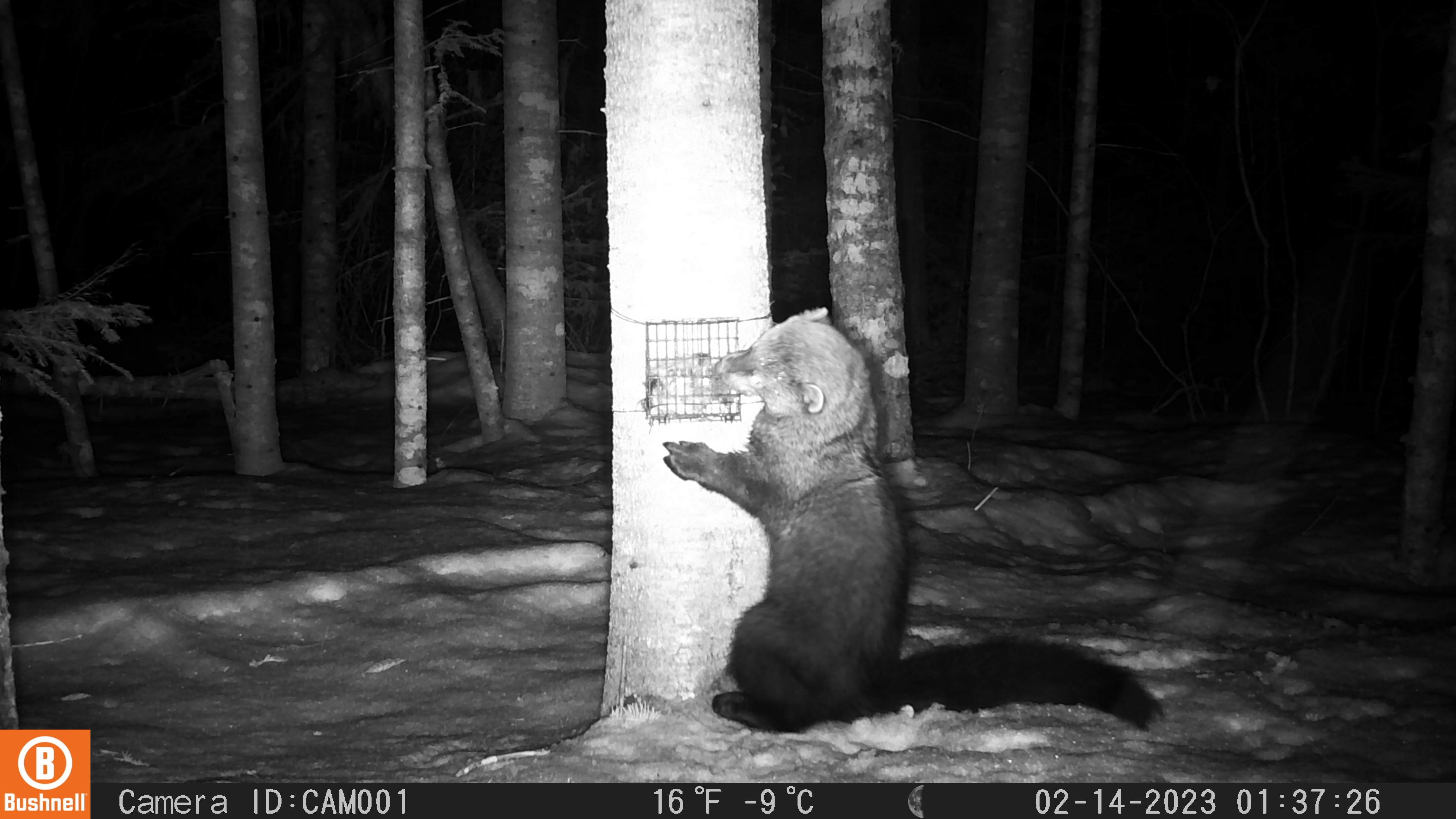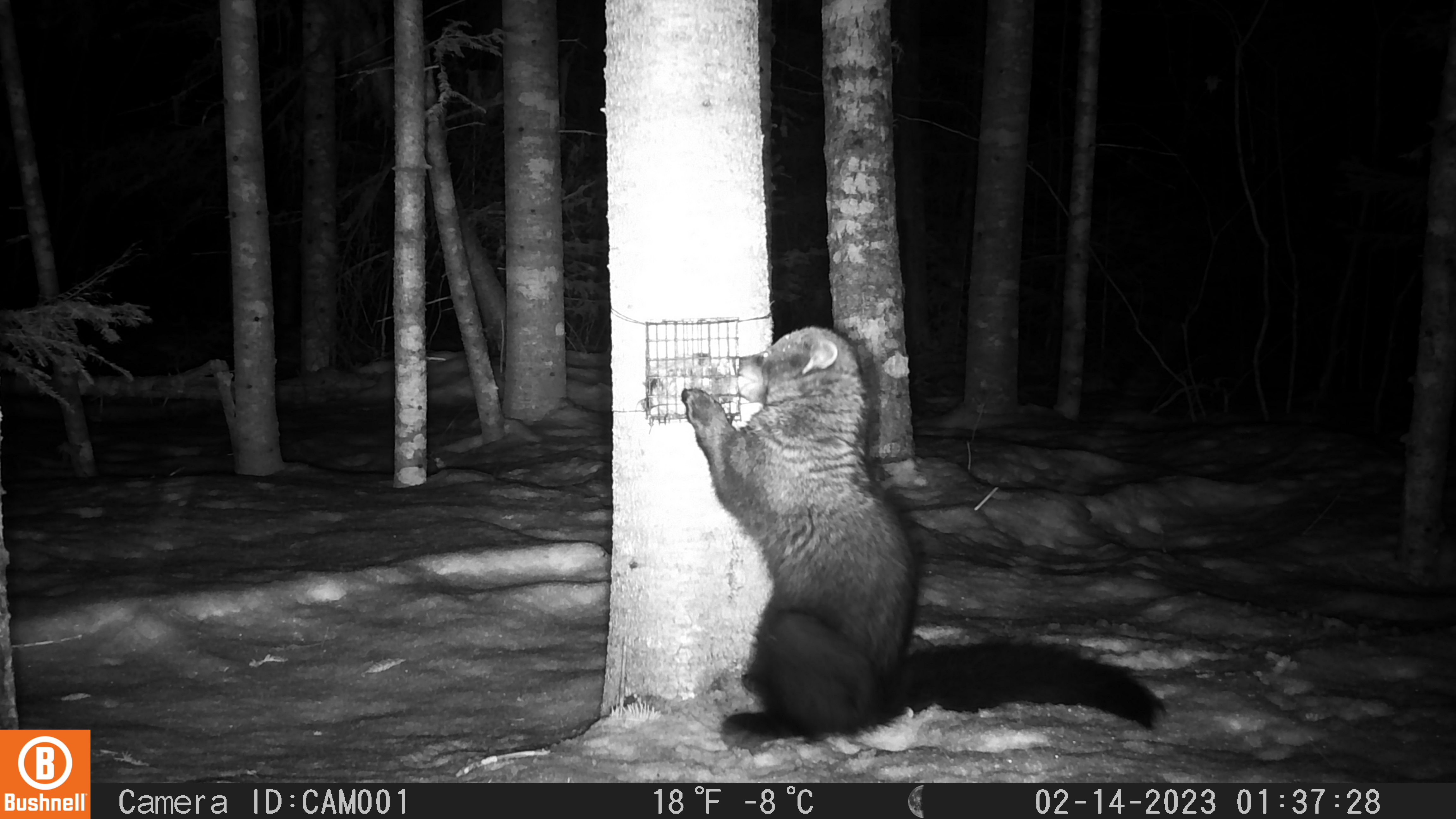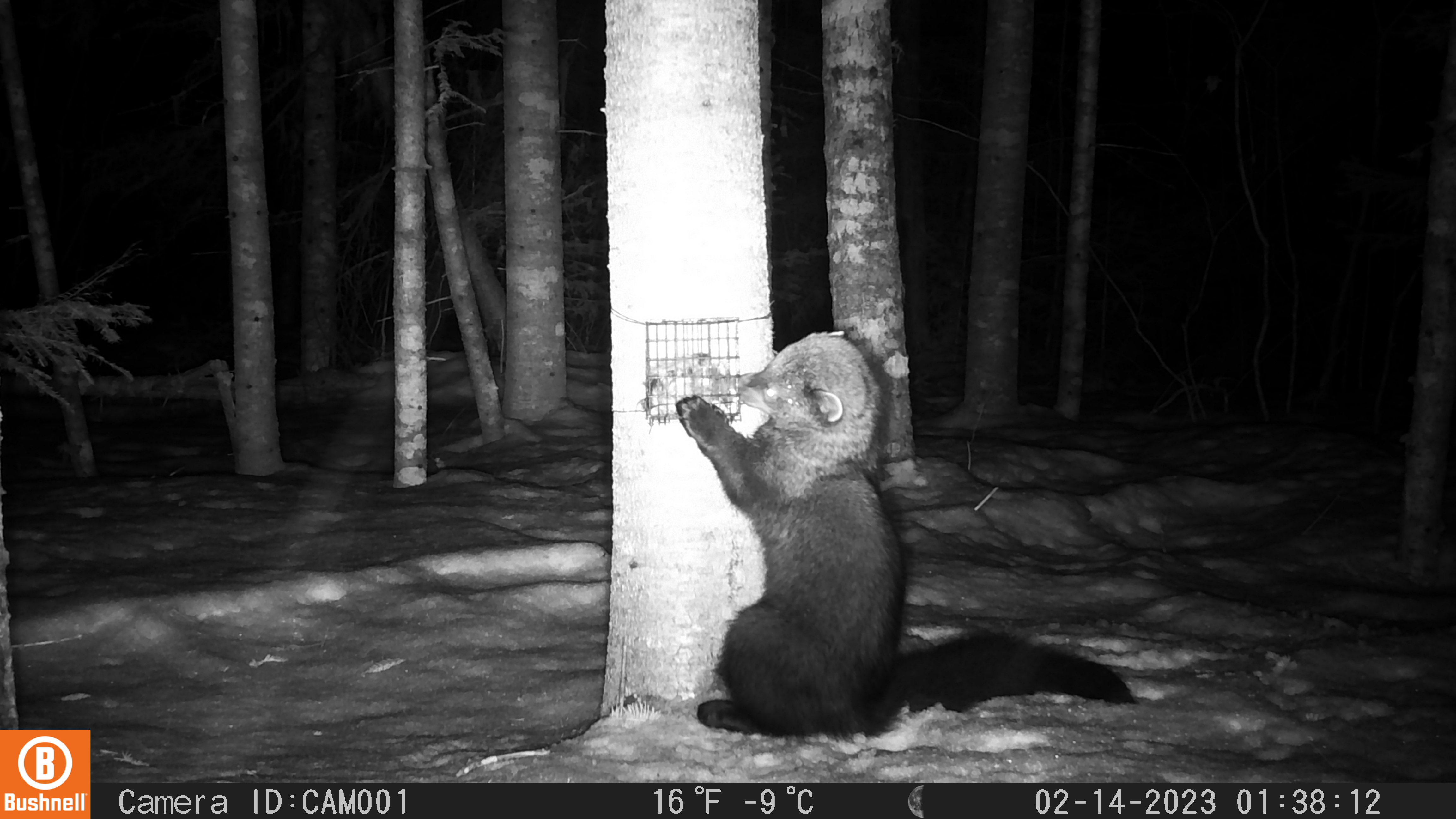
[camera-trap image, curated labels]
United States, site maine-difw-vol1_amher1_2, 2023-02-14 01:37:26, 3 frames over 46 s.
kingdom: Animalia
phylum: Chordata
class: Mammalia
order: Carnivora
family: Mustelidae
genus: Pekania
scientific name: Pekania pennanti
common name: fisher